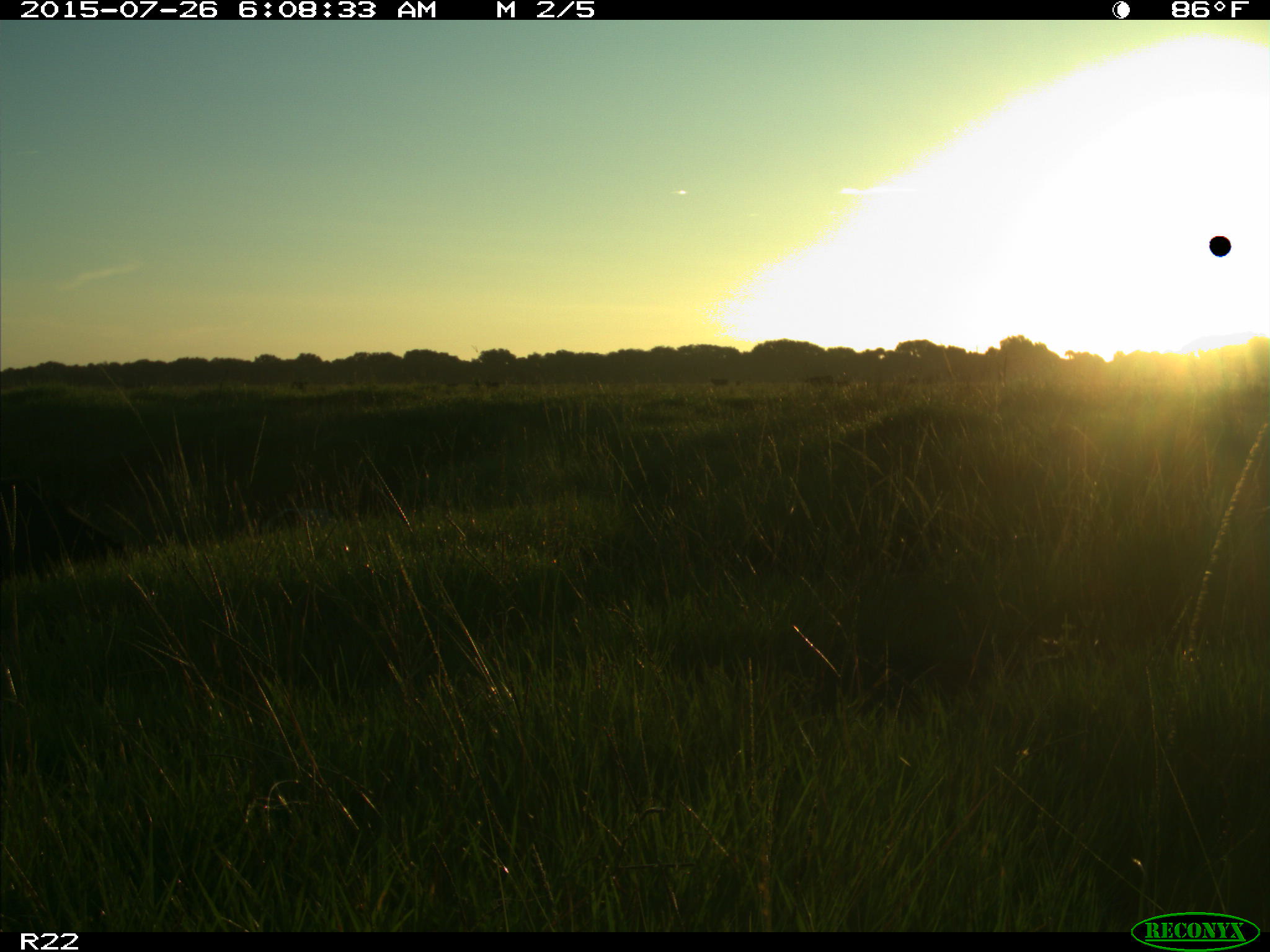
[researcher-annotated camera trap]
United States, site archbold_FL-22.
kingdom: Animalia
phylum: Chordata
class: Mammalia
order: Artiodactyla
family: Bovidae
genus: Bos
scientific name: Bos taurus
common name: domestic cow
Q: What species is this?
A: Bos taurus (domestic cow).